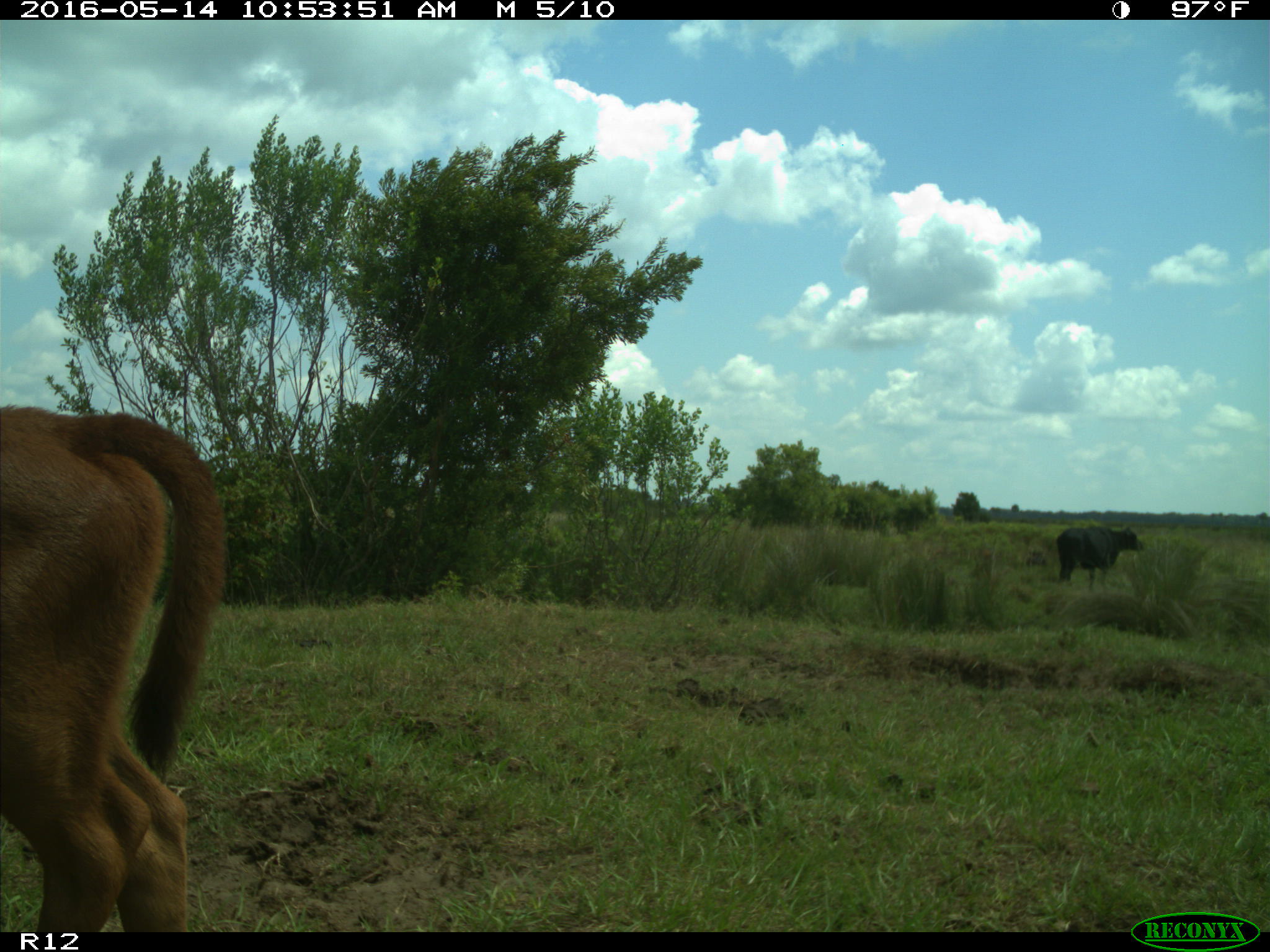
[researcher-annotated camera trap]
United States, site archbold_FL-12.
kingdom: Animalia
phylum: Chordata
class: Mammalia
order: Artiodactyla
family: Bovidae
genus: Bos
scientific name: Bos taurus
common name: domestic cow